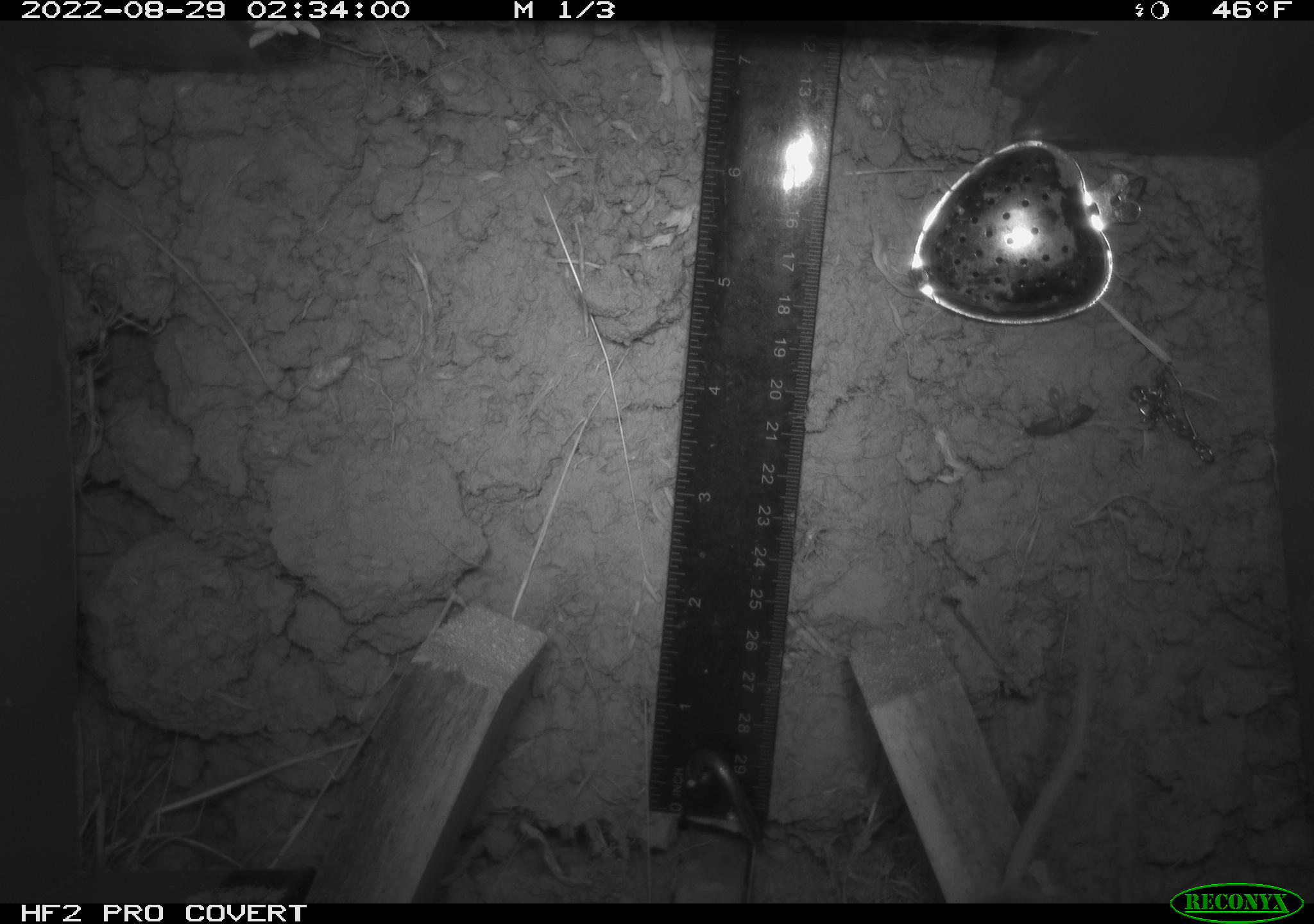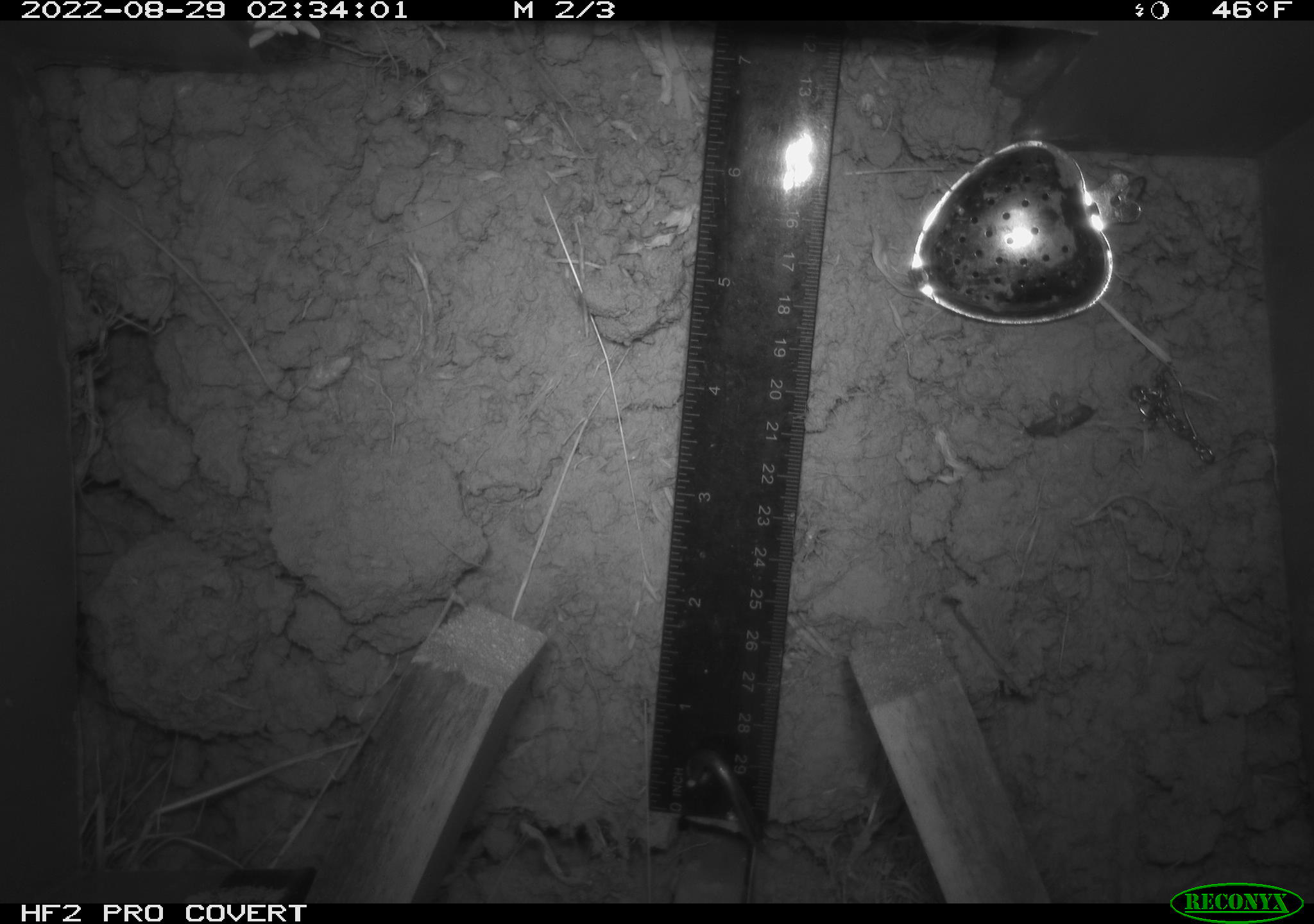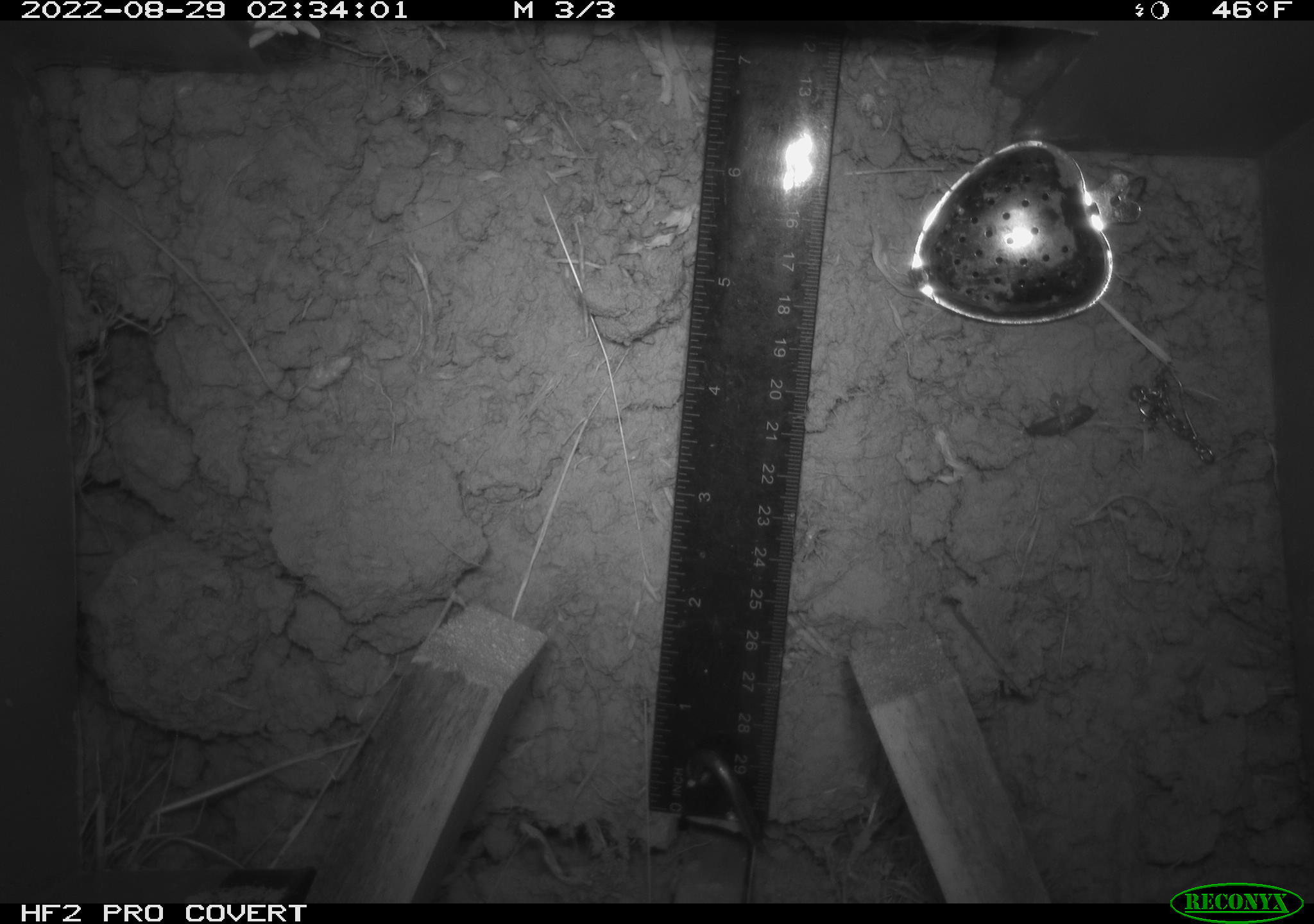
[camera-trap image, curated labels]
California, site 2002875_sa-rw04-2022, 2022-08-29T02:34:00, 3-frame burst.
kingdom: Animalia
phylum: Chordata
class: Mammalia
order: Rodentia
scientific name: Rodentia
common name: mouse species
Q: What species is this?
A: Mouse species (Rodentia).